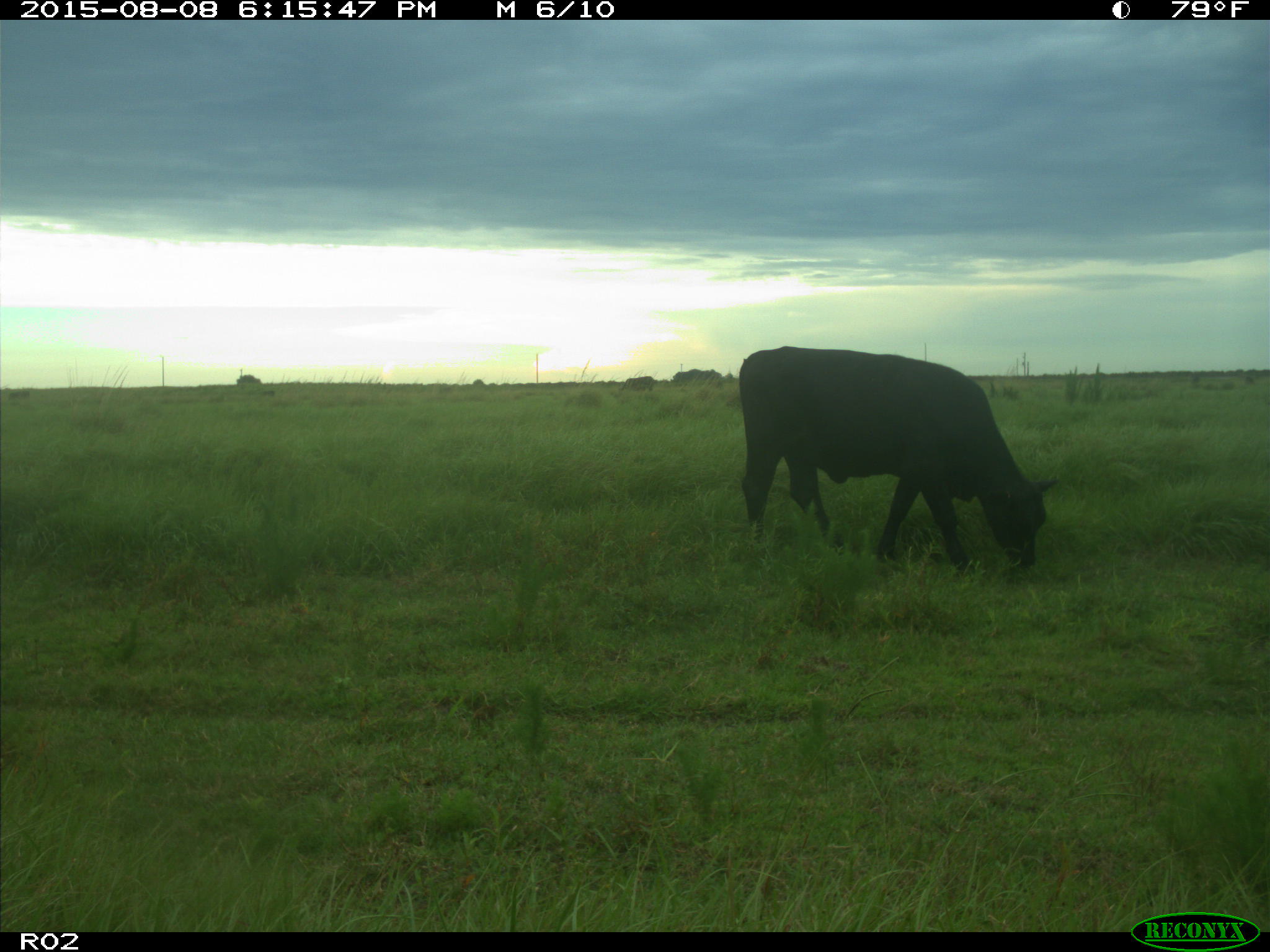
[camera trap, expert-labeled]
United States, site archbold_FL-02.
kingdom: Animalia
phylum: Chordata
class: Mammalia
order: Artiodactyla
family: Bovidae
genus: Bos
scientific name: Bos taurus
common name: domestic cow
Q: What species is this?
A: Bos taurus (domestic cow).